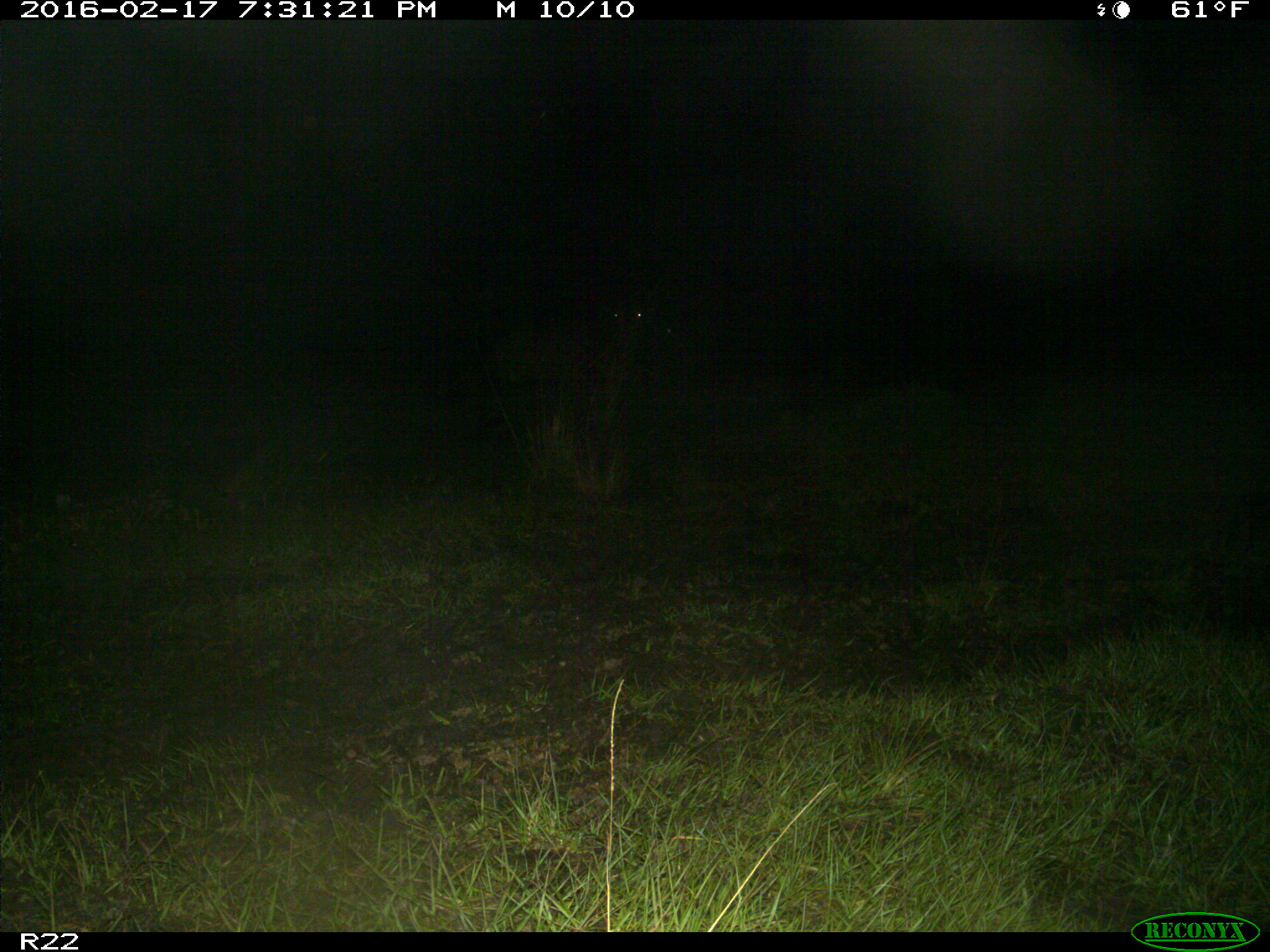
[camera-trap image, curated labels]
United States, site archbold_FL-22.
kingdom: Animalia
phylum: Chordata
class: Mammalia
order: Artiodactyla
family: Bovidae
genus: Bos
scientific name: Bos taurus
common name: domestic cow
Bos taurus (domestic cow).